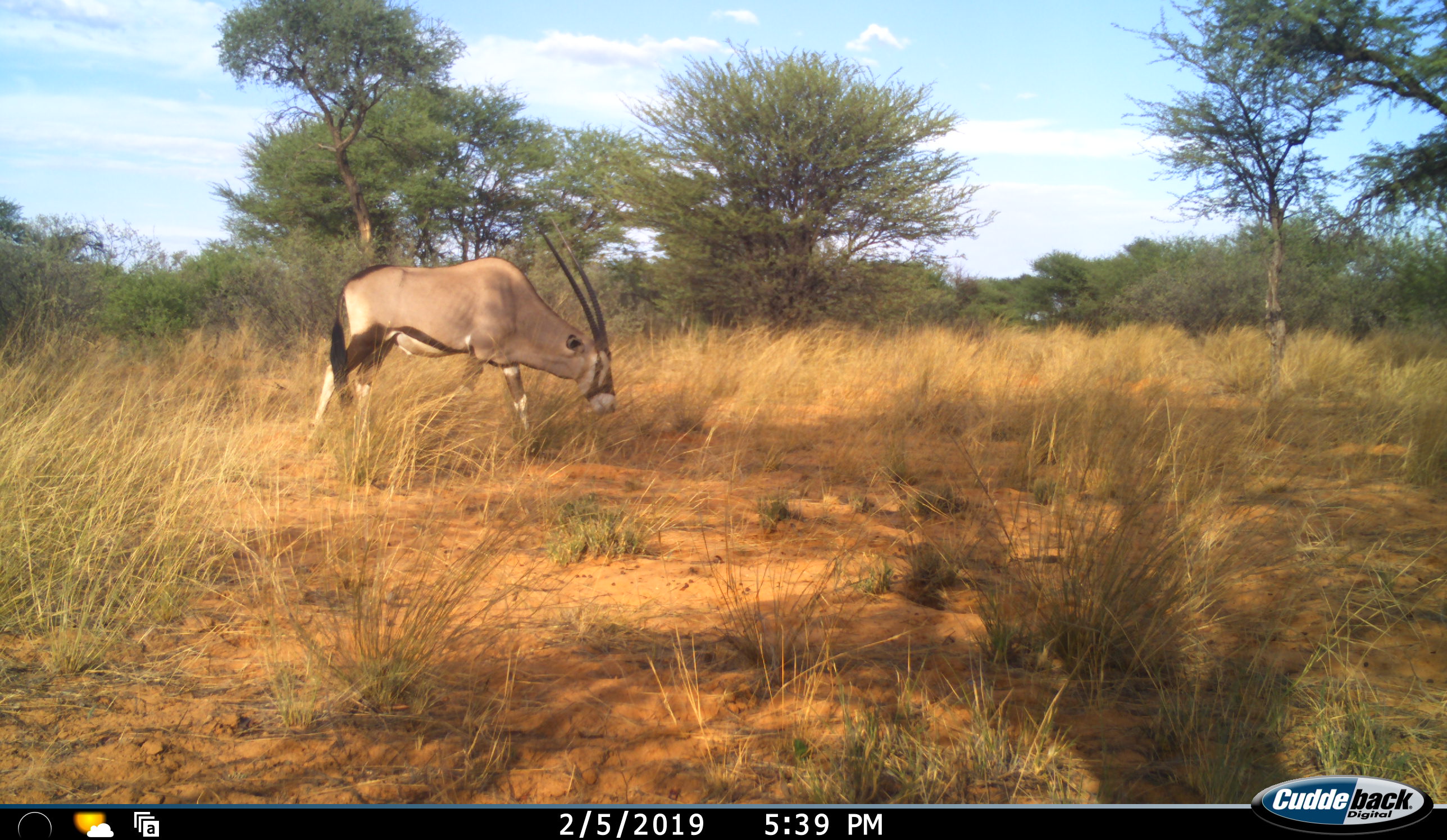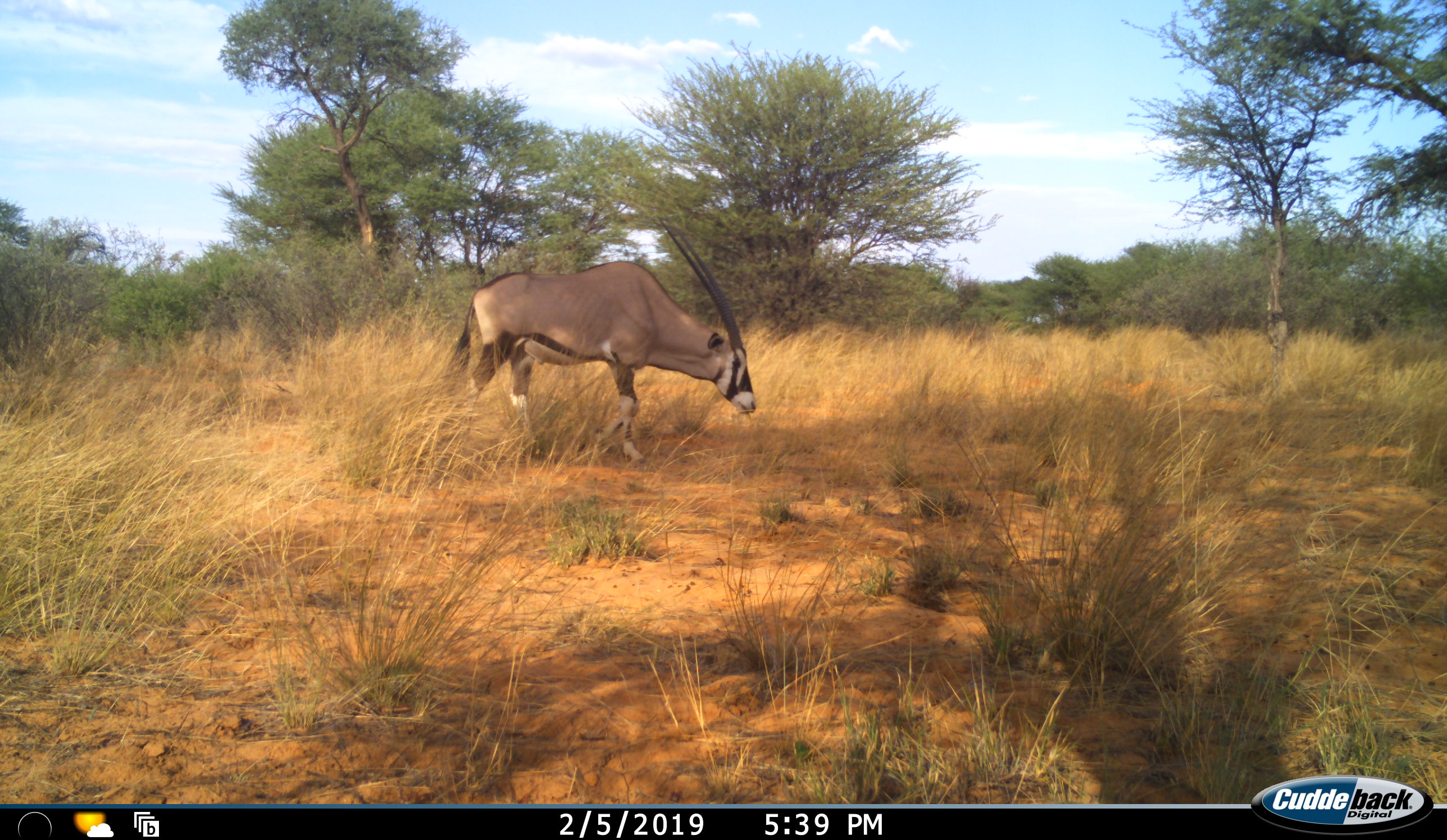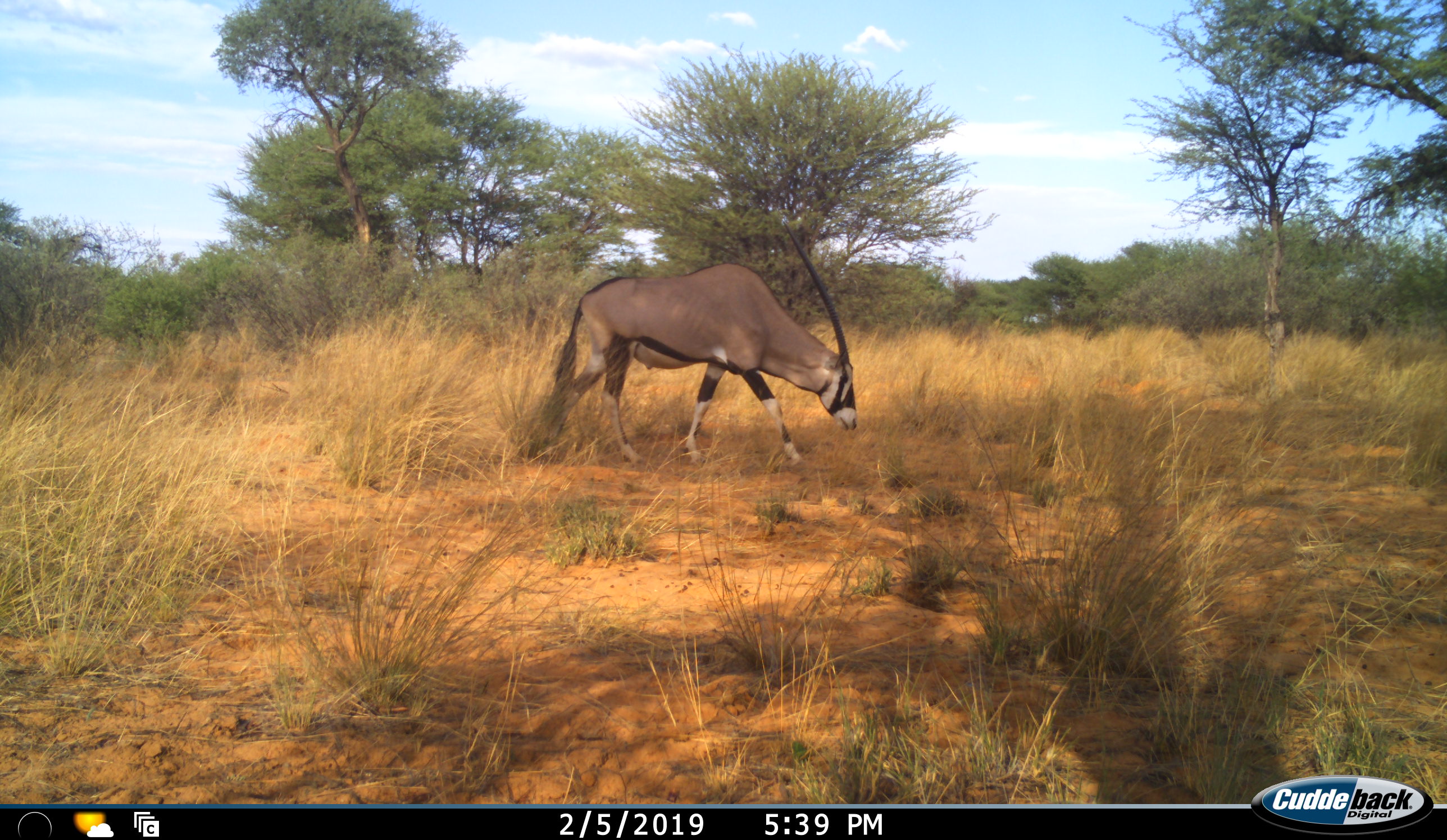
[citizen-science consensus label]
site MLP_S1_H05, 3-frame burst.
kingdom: Animalia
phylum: Chordata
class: Mammalia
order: Artiodactyla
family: Bovidae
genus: Oryx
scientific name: Oryx gazella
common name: gemsbok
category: oryx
Oryx (gemsbok) (Oryx gazella), count 1. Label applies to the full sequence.